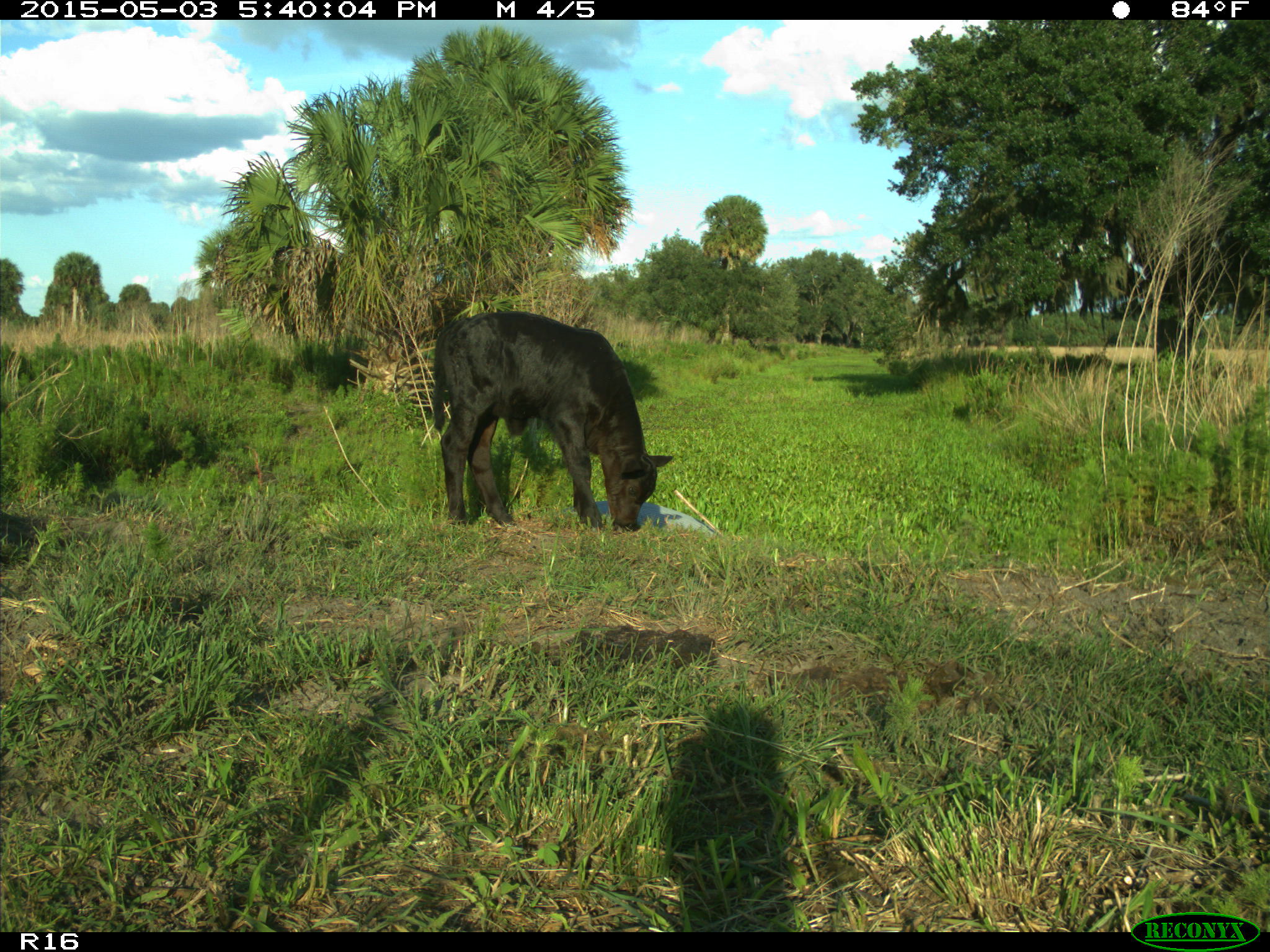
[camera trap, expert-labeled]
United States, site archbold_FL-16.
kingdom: Animalia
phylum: Chordata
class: Mammalia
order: Artiodactyla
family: Bovidae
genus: Bos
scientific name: Bos taurus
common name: domestic cow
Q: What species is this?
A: Bos taurus (domestic cow).